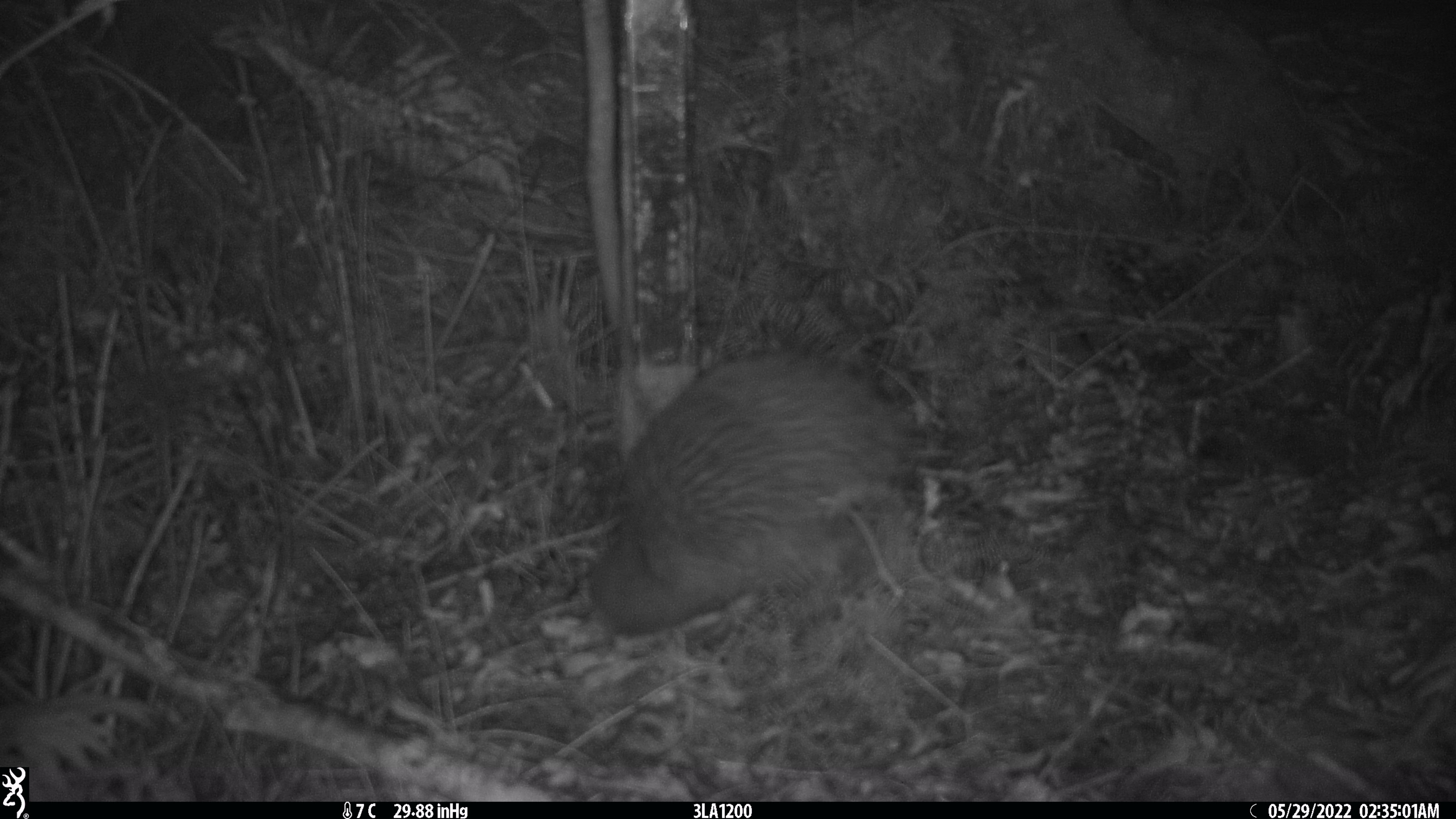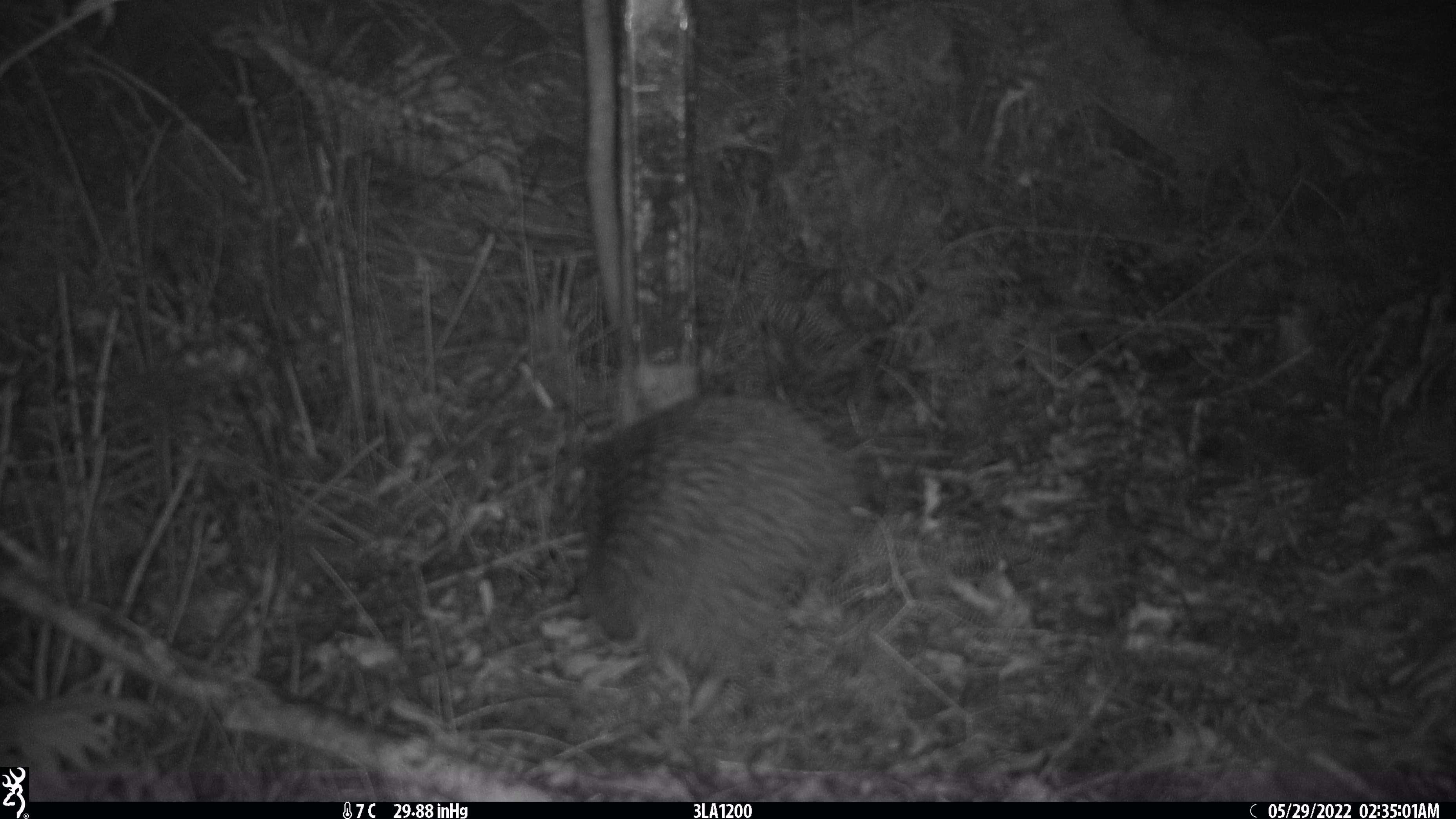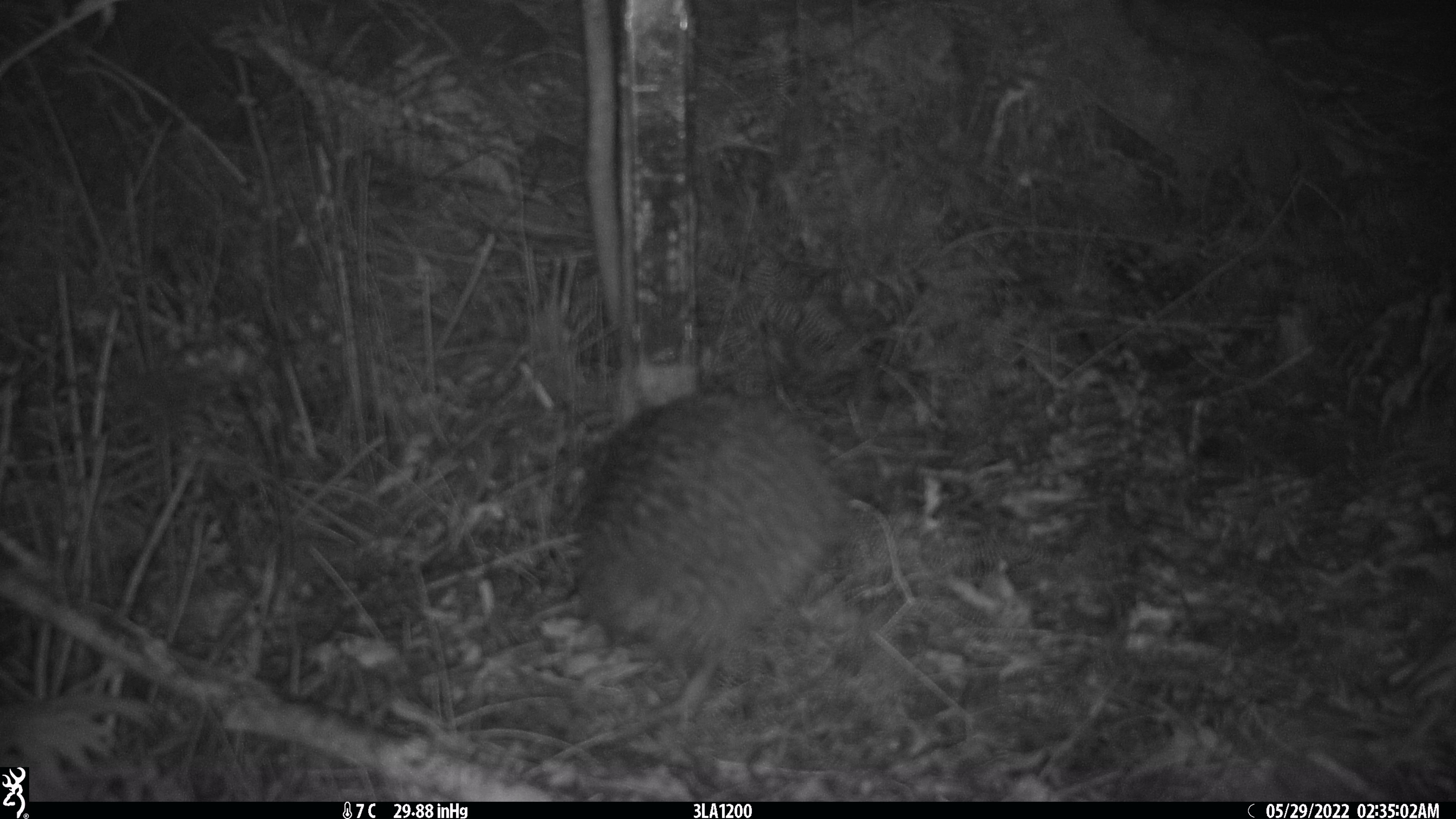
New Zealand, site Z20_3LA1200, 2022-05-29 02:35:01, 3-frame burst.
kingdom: Animalia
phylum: Chordata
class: Aves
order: Apterygiformes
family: Apterygidae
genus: Apteryx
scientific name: Apteryx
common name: kiwi